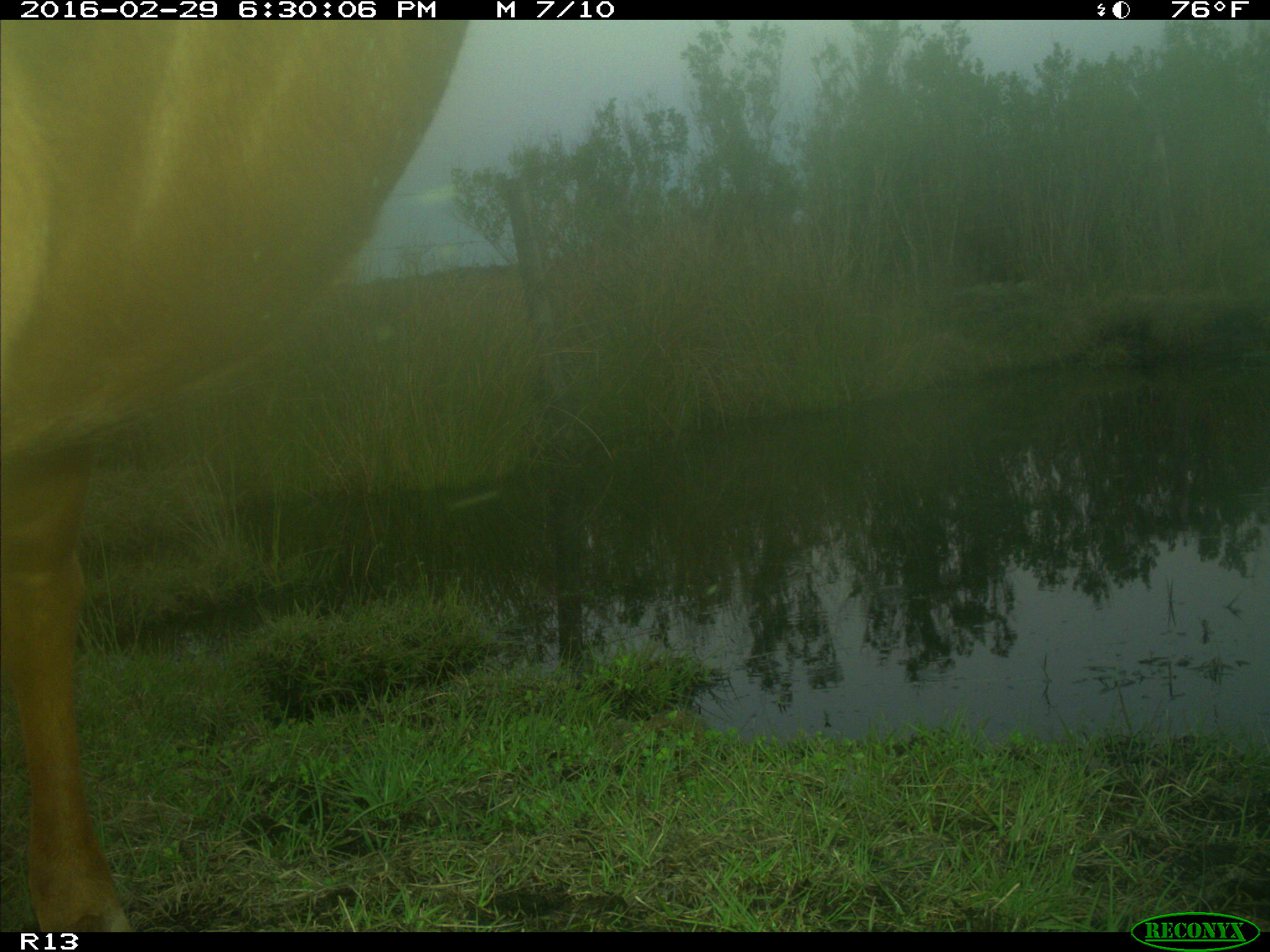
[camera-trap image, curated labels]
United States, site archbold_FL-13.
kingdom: Animalia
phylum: Chordata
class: Mammalia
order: Artiodactyla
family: Bovidae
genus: Bos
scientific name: Bos taurus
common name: domestic cow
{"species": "Bos taurus (domestic cow)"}